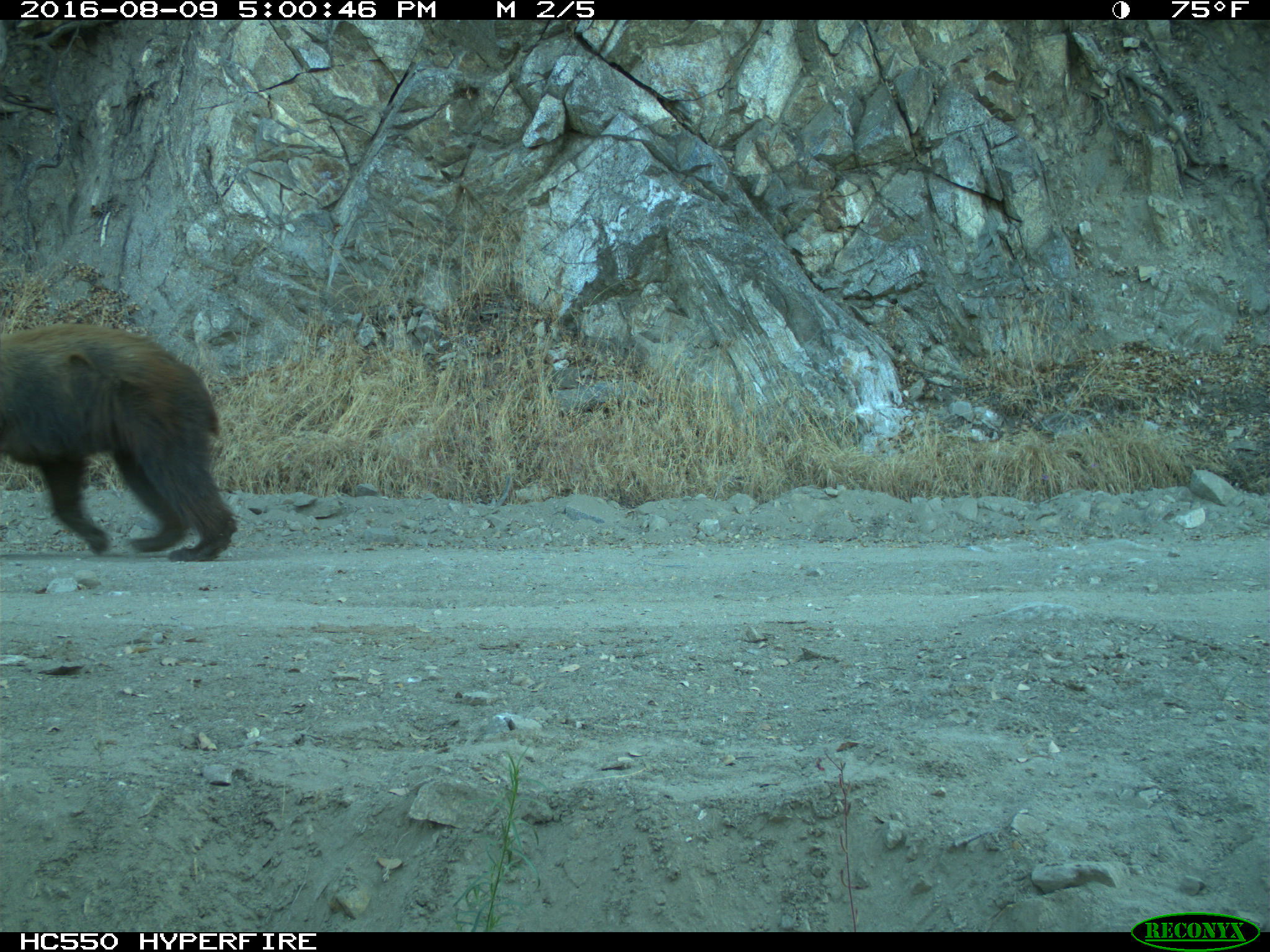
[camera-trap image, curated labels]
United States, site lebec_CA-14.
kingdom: Animalia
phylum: Chordata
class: Mammalia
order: Carnivora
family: Ursidae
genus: Ursus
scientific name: Ursus americanus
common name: american black bear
Ursus americanus (american black bear).